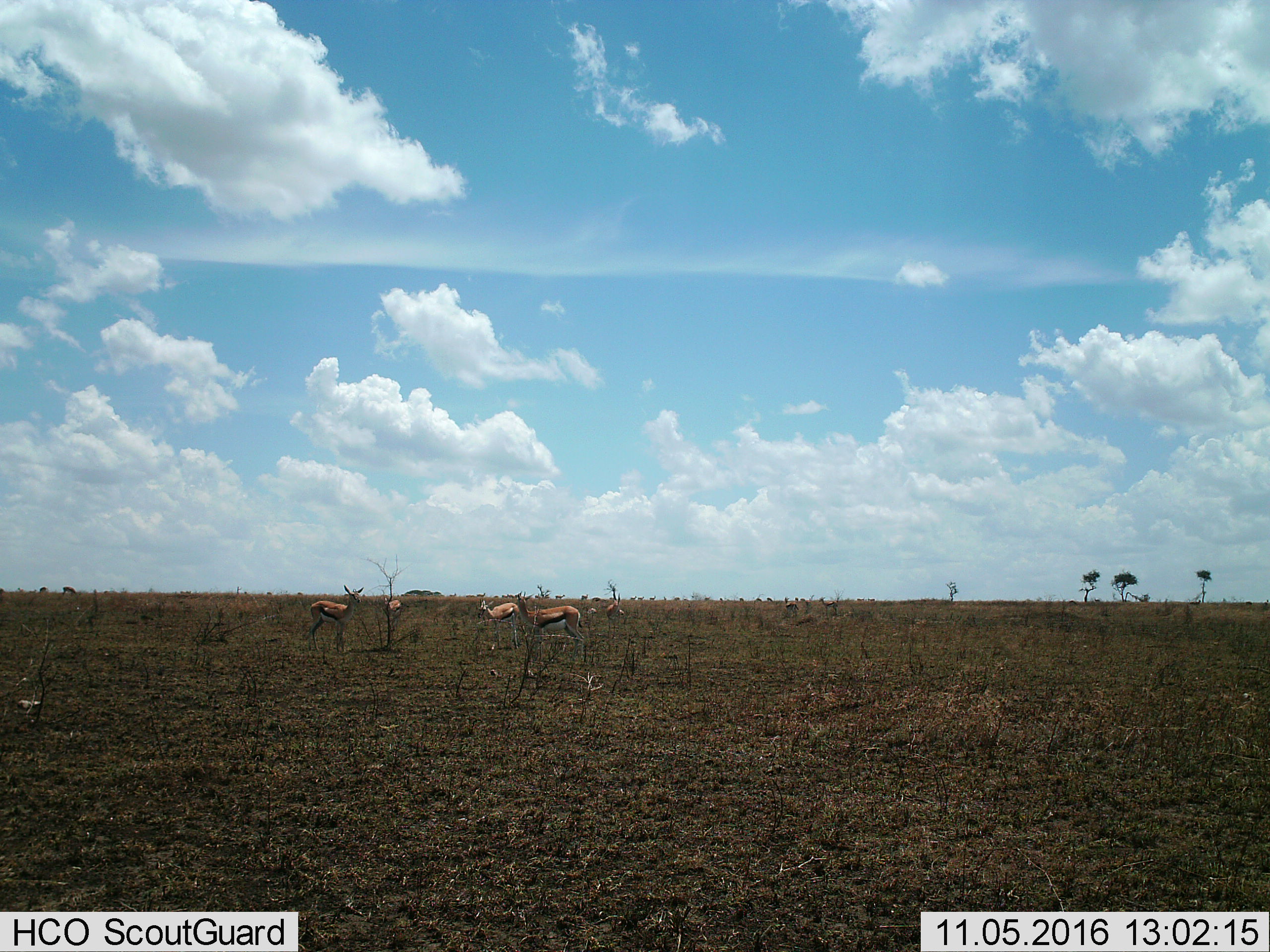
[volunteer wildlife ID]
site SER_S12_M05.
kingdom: Animalia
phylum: Chordata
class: Mammalia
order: Artiodactyla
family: Bovidae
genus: Eudorcas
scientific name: Eudorcas thomsonii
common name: thomson's gazelle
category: gazellethomsons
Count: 7.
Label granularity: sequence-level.